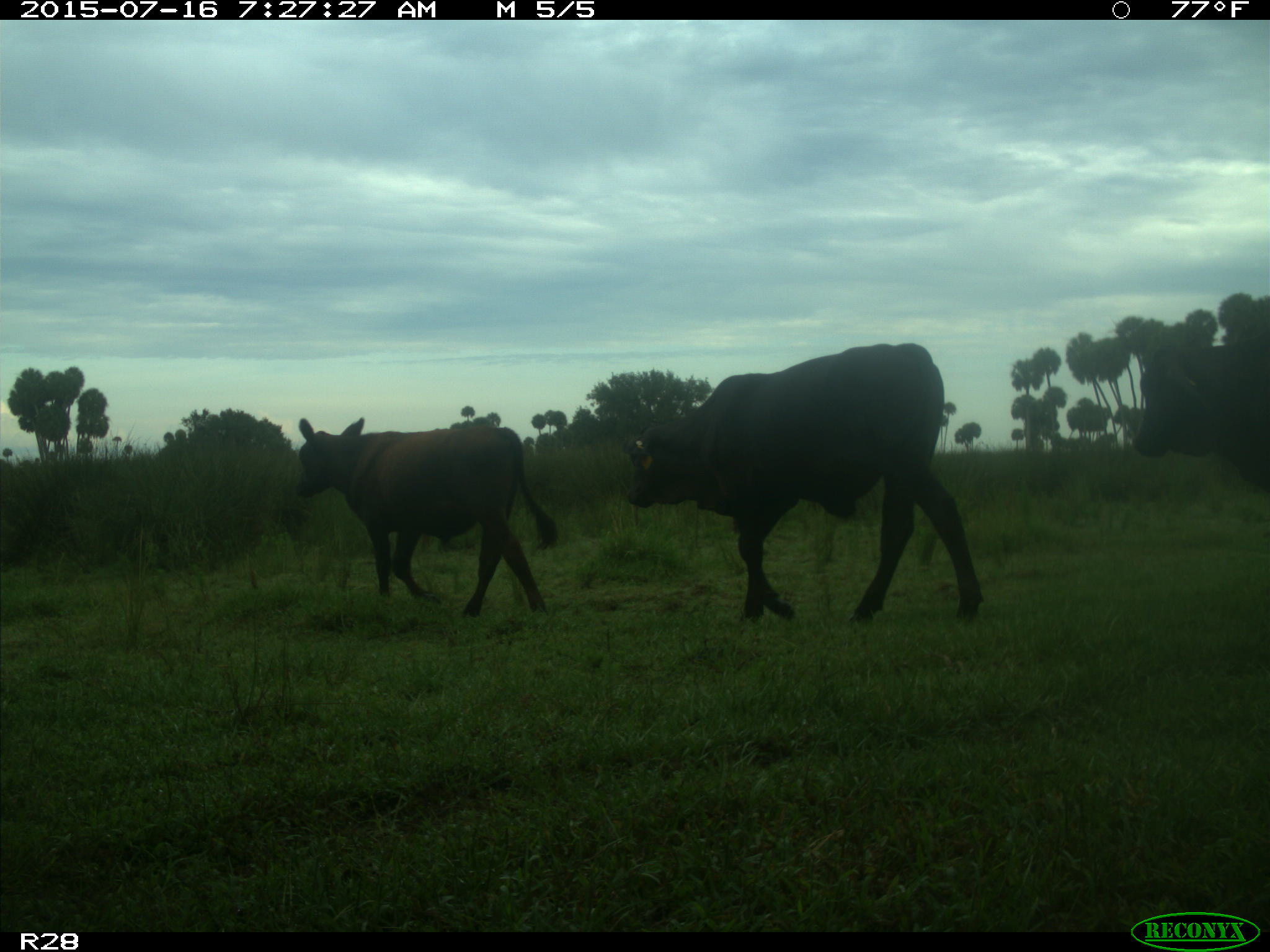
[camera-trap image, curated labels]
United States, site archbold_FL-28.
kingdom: Animalia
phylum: Chordata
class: Mammalia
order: Artiodactyla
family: Bovidae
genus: Bos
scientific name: Bos taurus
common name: domestic cow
Bos taurus (domestic cow).